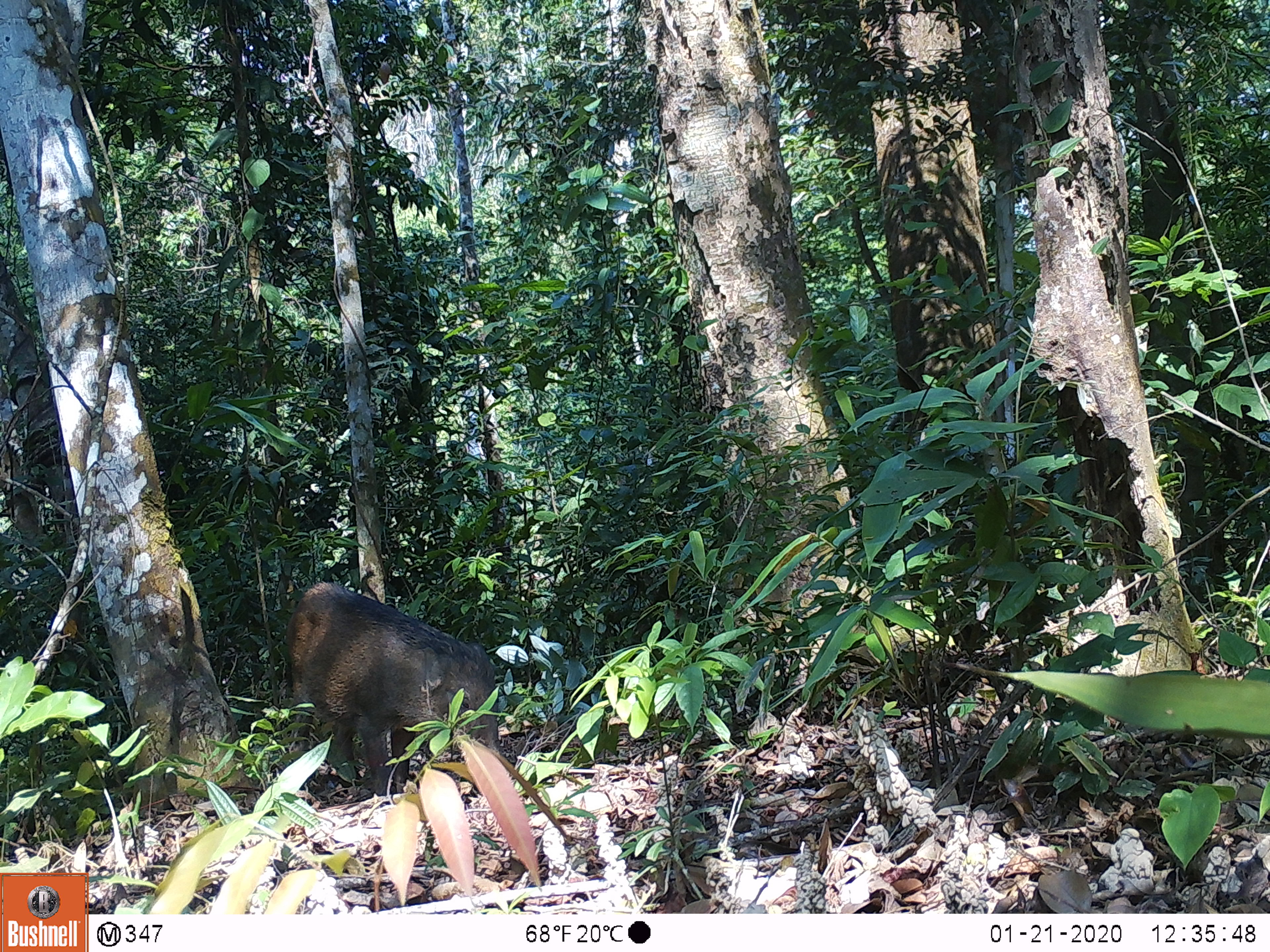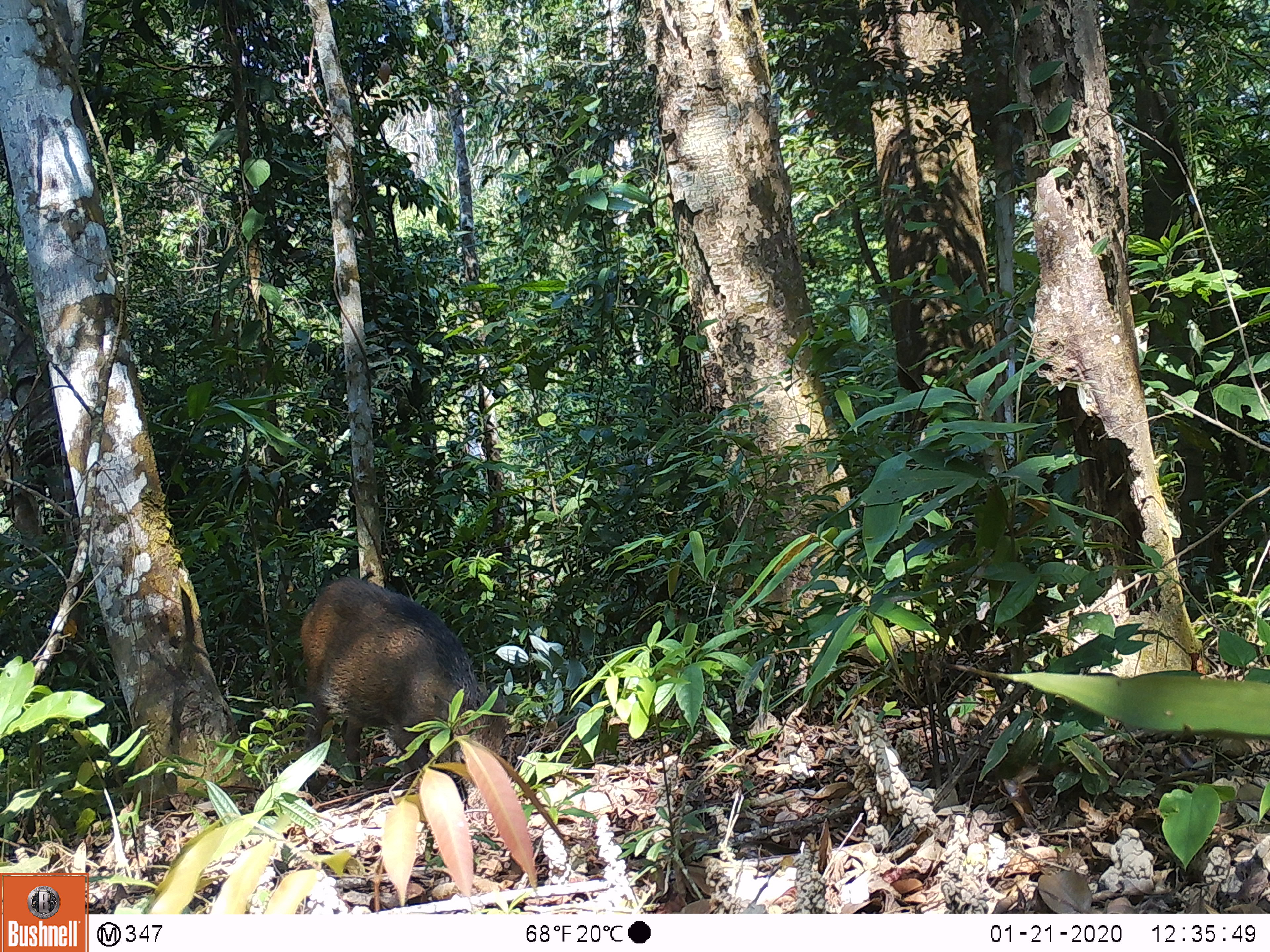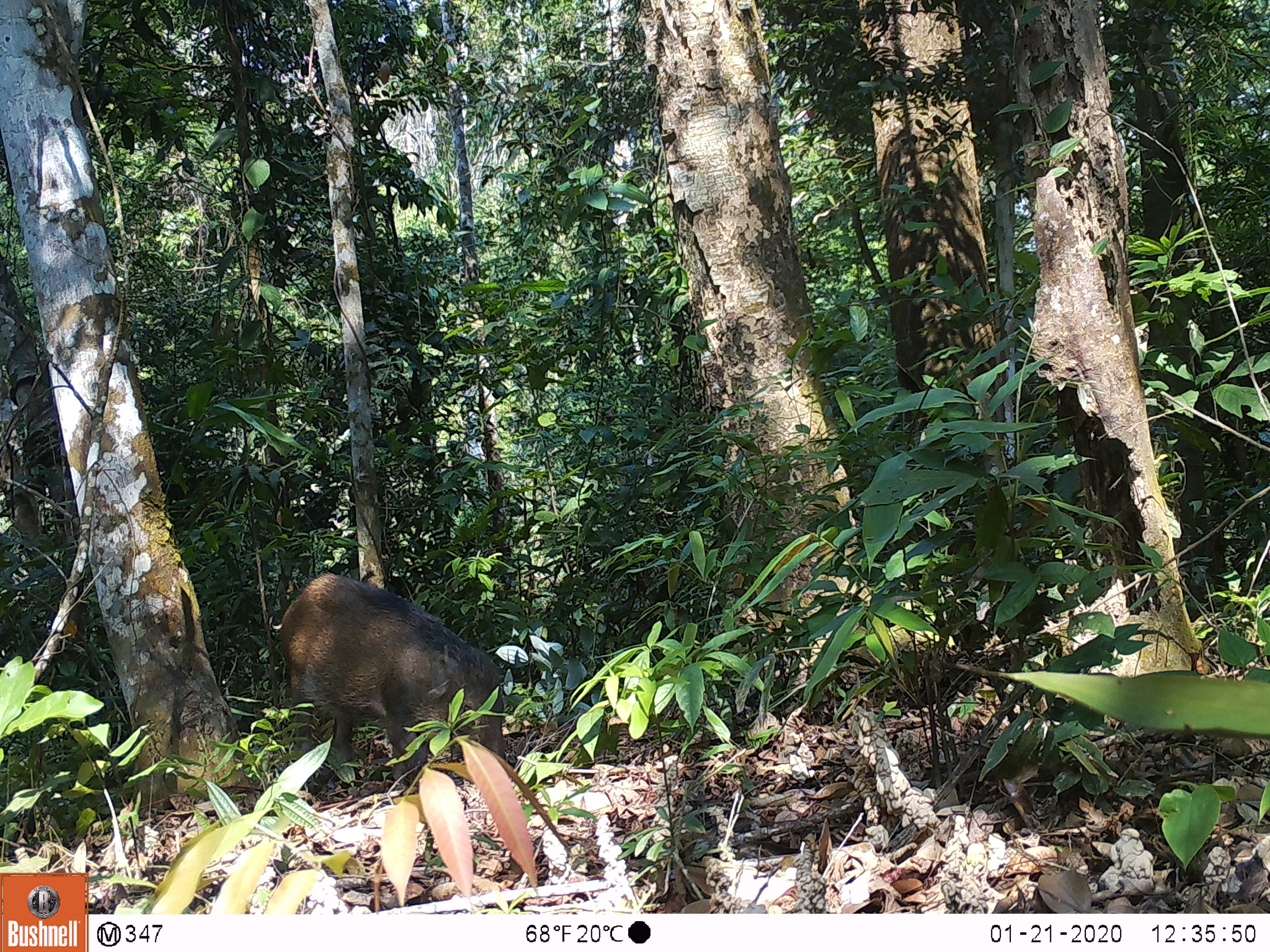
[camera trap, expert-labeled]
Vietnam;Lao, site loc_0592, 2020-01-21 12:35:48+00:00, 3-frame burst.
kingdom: Animalia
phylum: Chordata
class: Mammalia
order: Artiodactyla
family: Suidae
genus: Sus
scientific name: Sus scrofa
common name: eurasian wild pig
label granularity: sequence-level